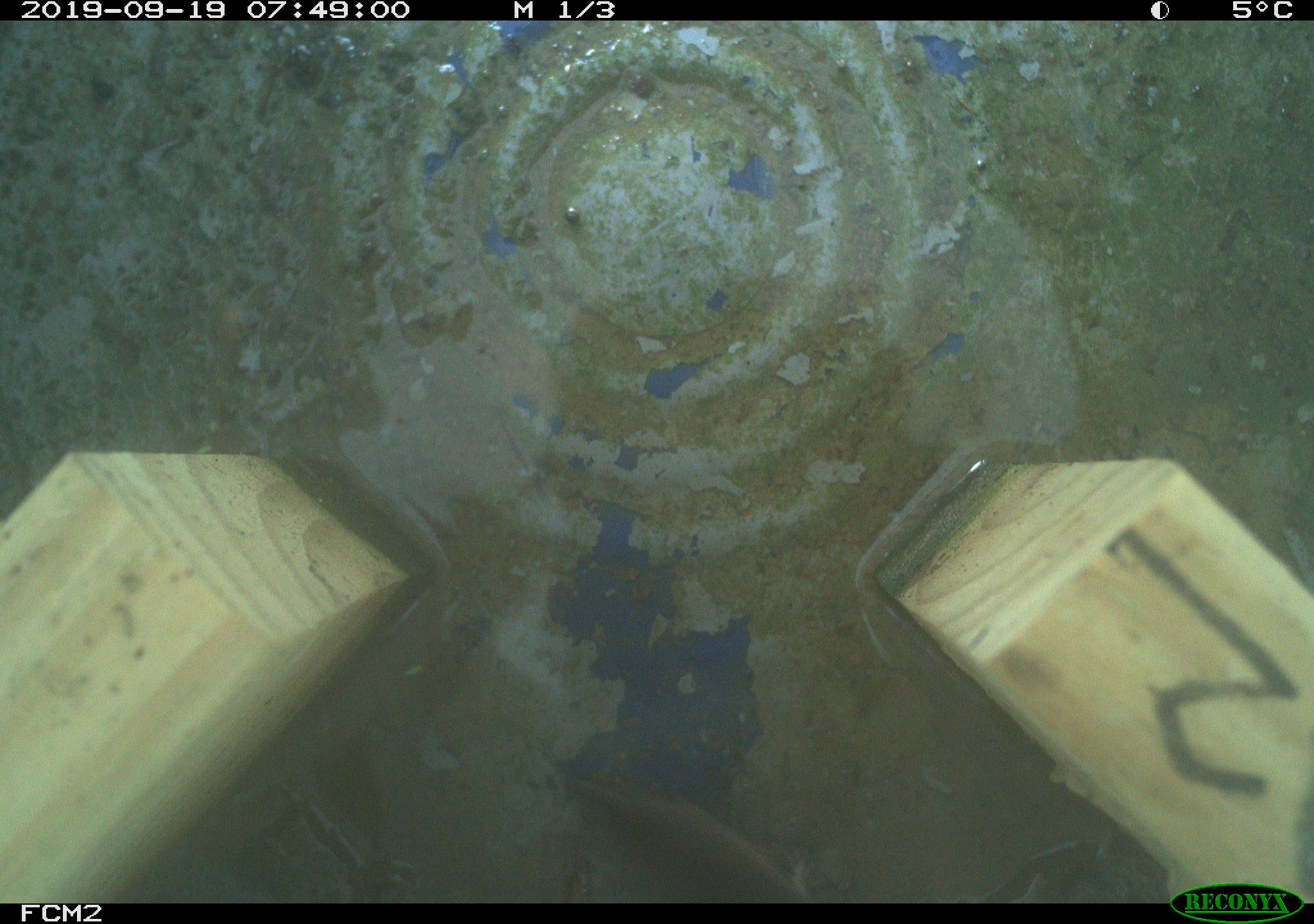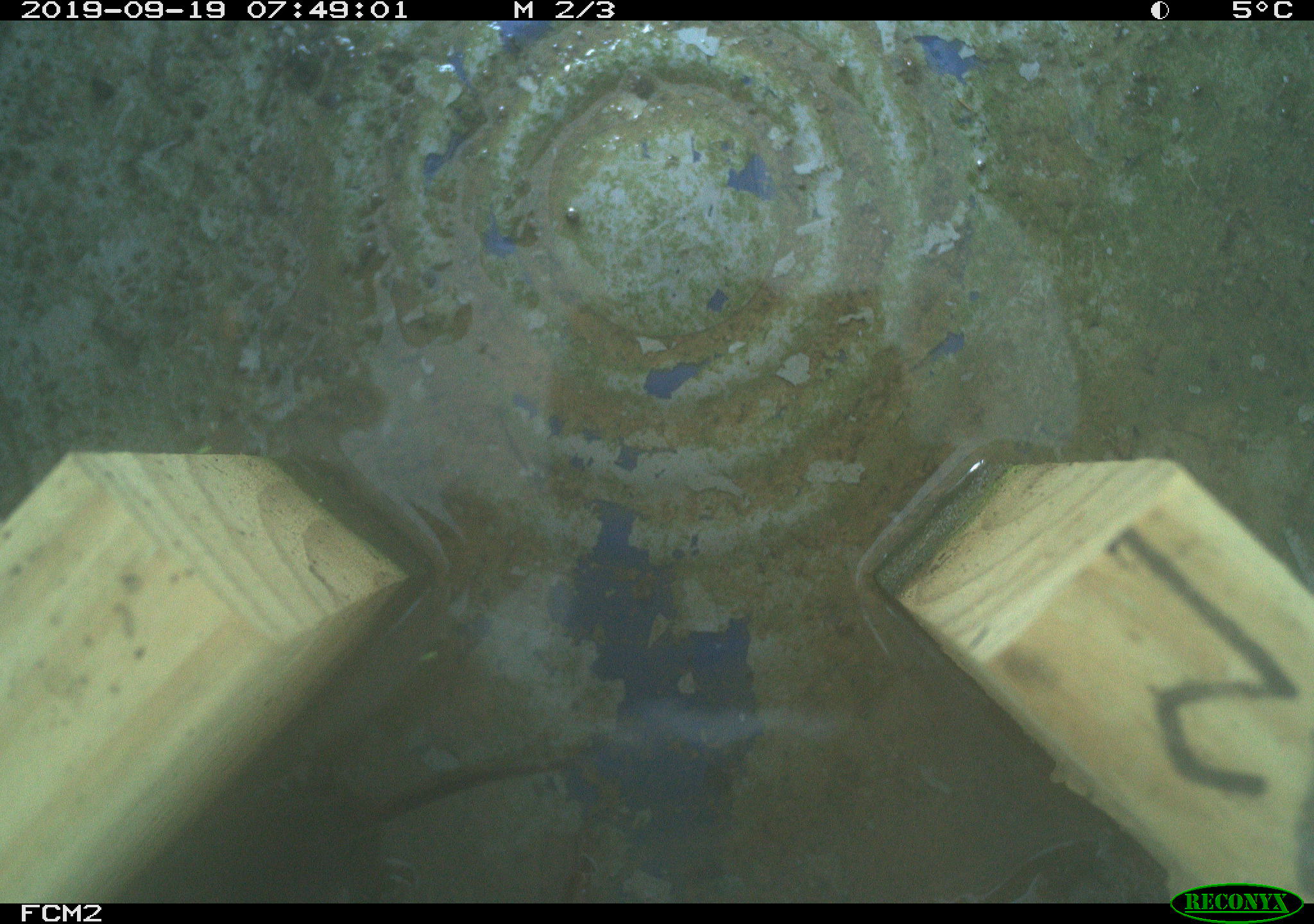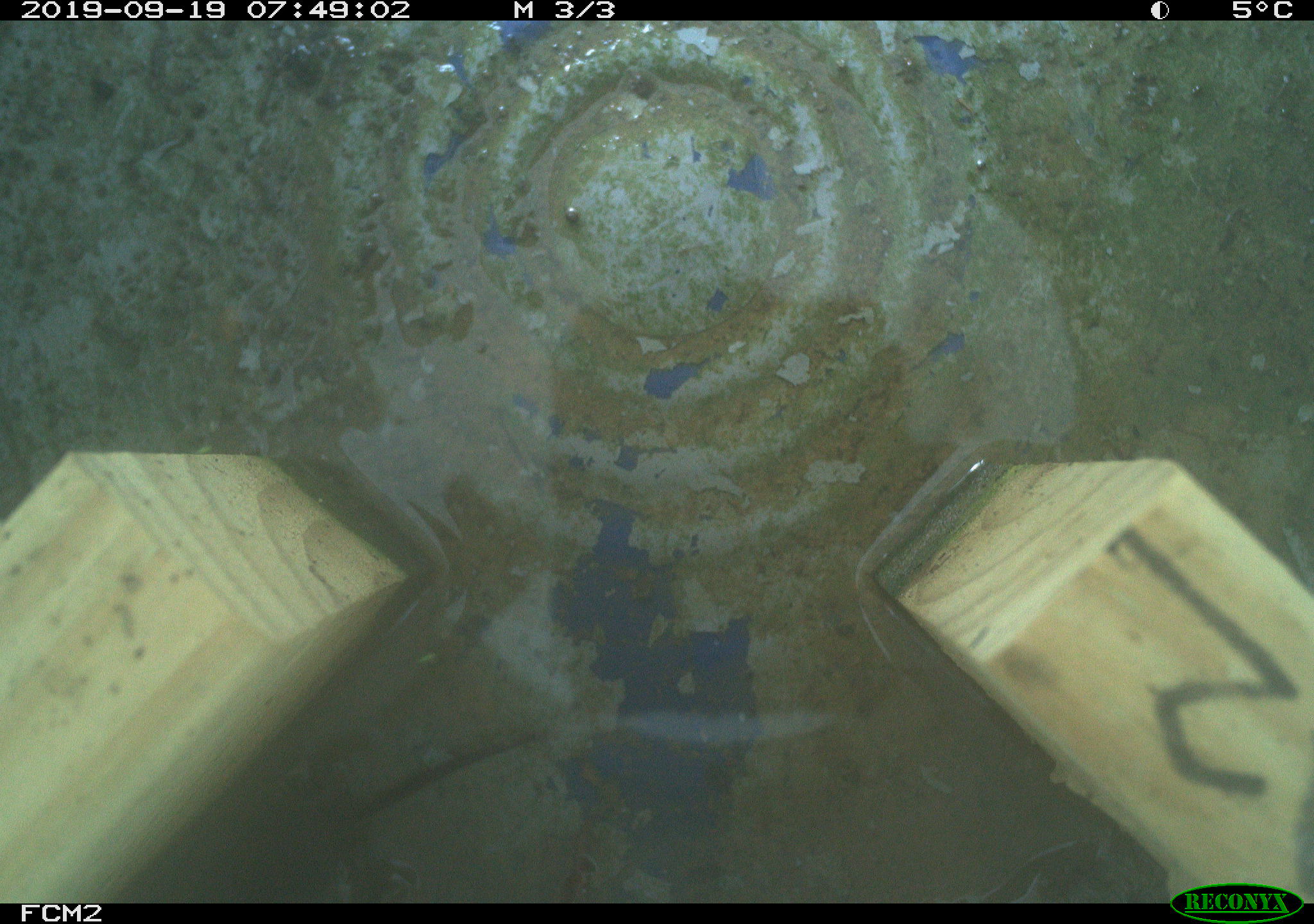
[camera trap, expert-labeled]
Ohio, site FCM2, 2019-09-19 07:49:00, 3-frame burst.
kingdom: Animalia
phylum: Chordata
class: Mammalia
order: Eulipotyphla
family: Soricidae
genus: Sorex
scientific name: Sorex cinereus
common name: masked shrew